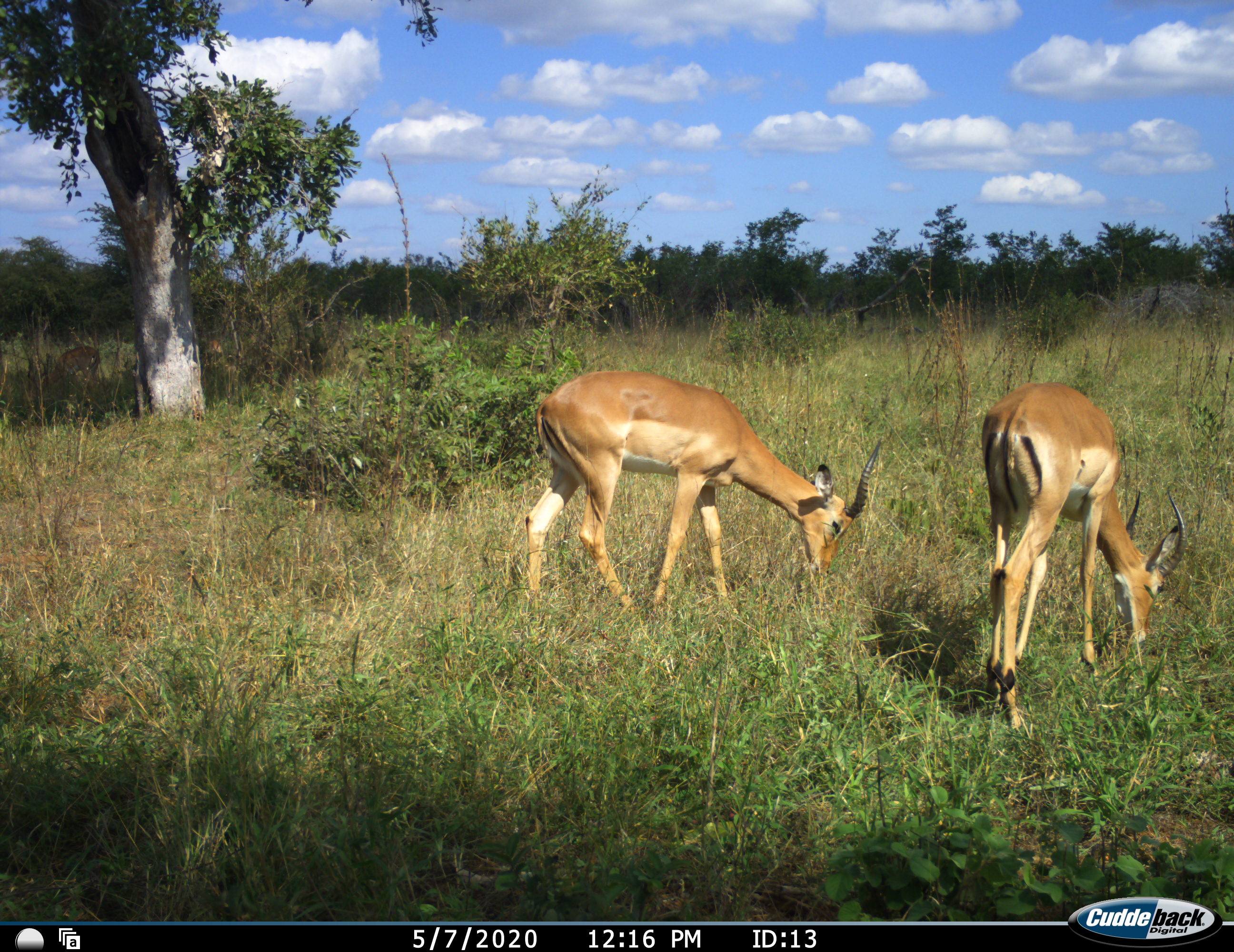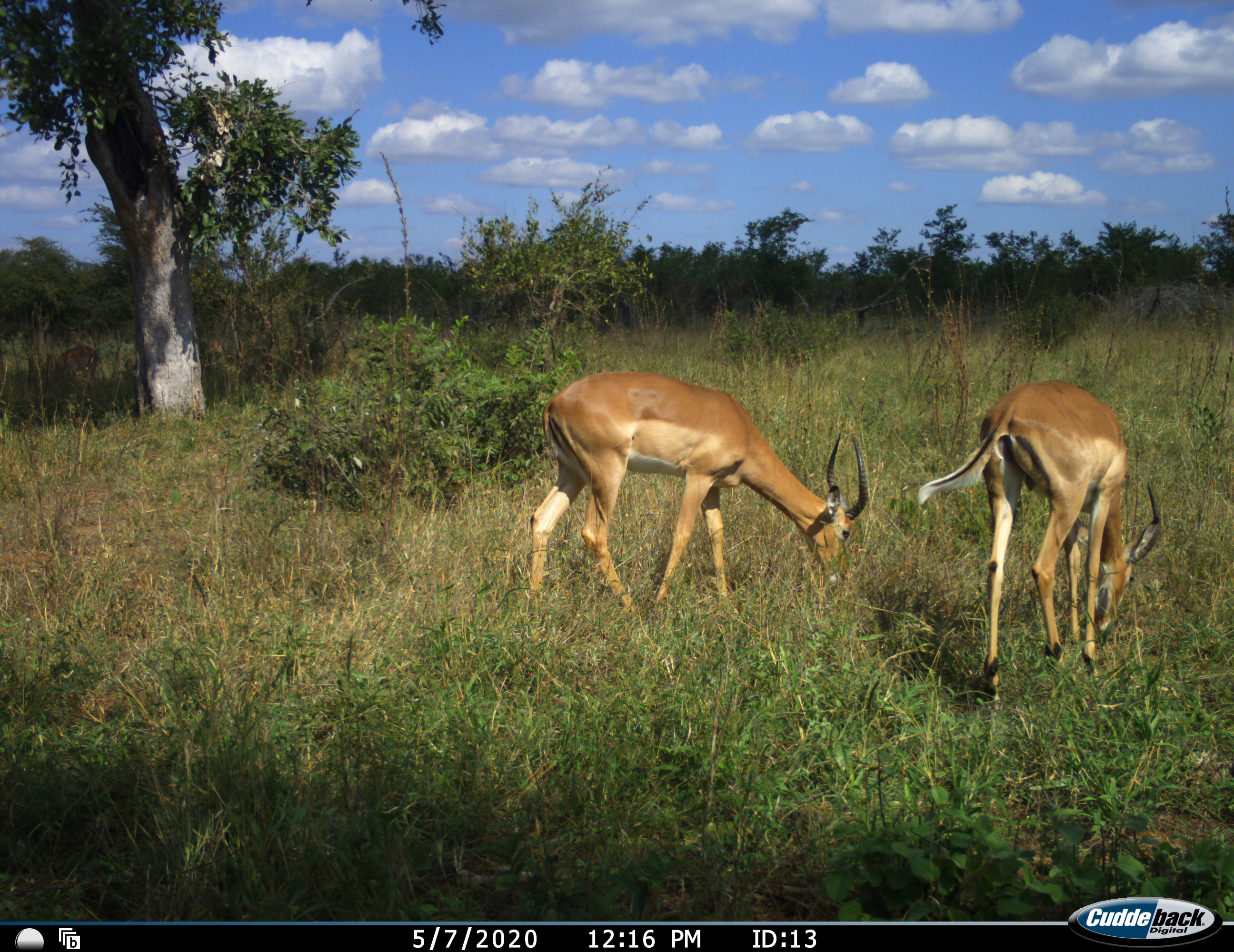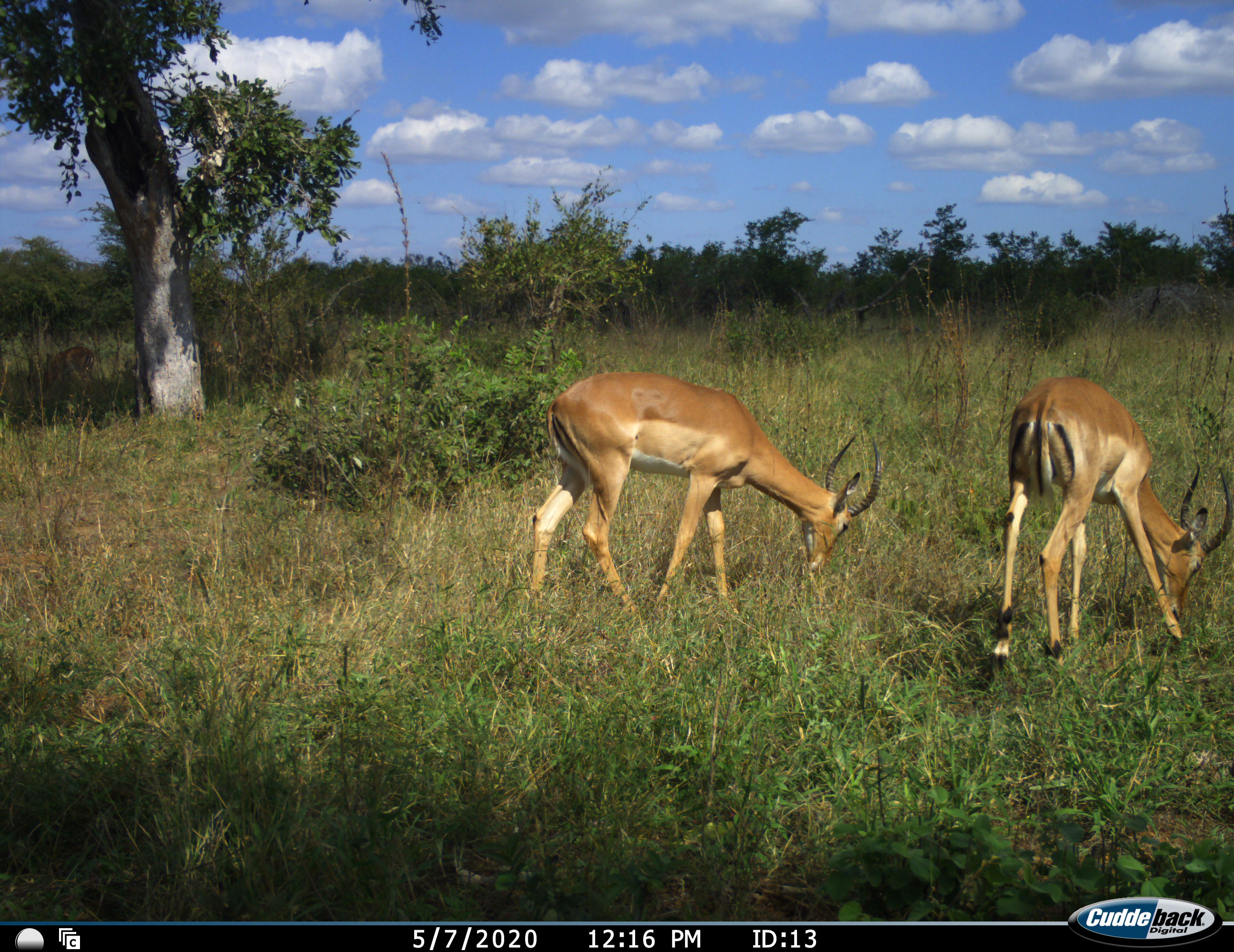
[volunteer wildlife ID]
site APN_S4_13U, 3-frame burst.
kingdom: Animalia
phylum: Chordata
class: Mammalia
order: Artiodactyla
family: Bovidae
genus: Aepyceros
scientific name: Aepyceros melampus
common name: impala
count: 2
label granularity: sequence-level